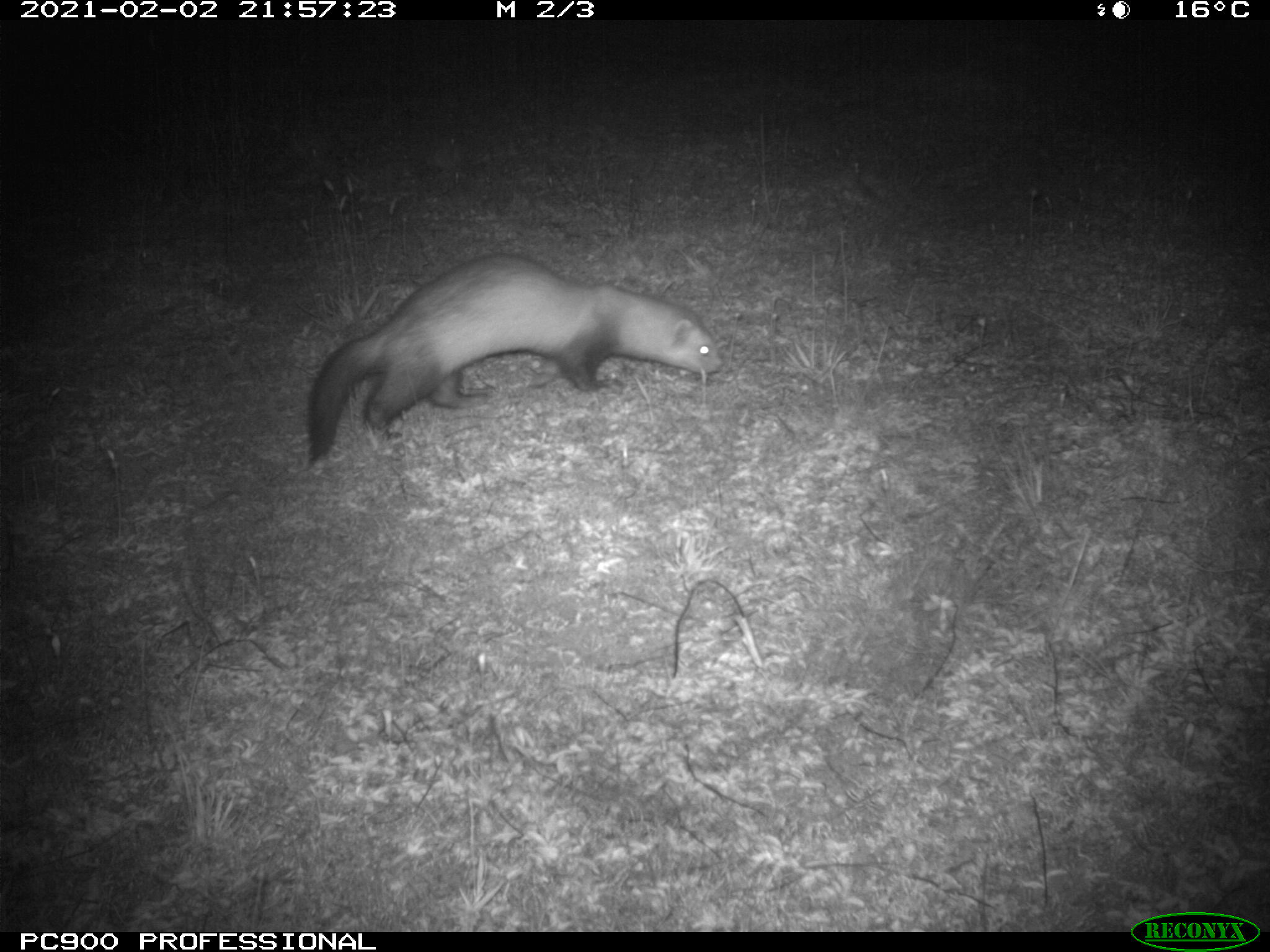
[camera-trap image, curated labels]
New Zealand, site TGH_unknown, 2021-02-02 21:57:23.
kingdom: Animalia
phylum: Chordata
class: Mammalia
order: Carnivora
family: Mustelidae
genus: Mustela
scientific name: Mustela furo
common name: ferret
Ferret (Mustela furo).